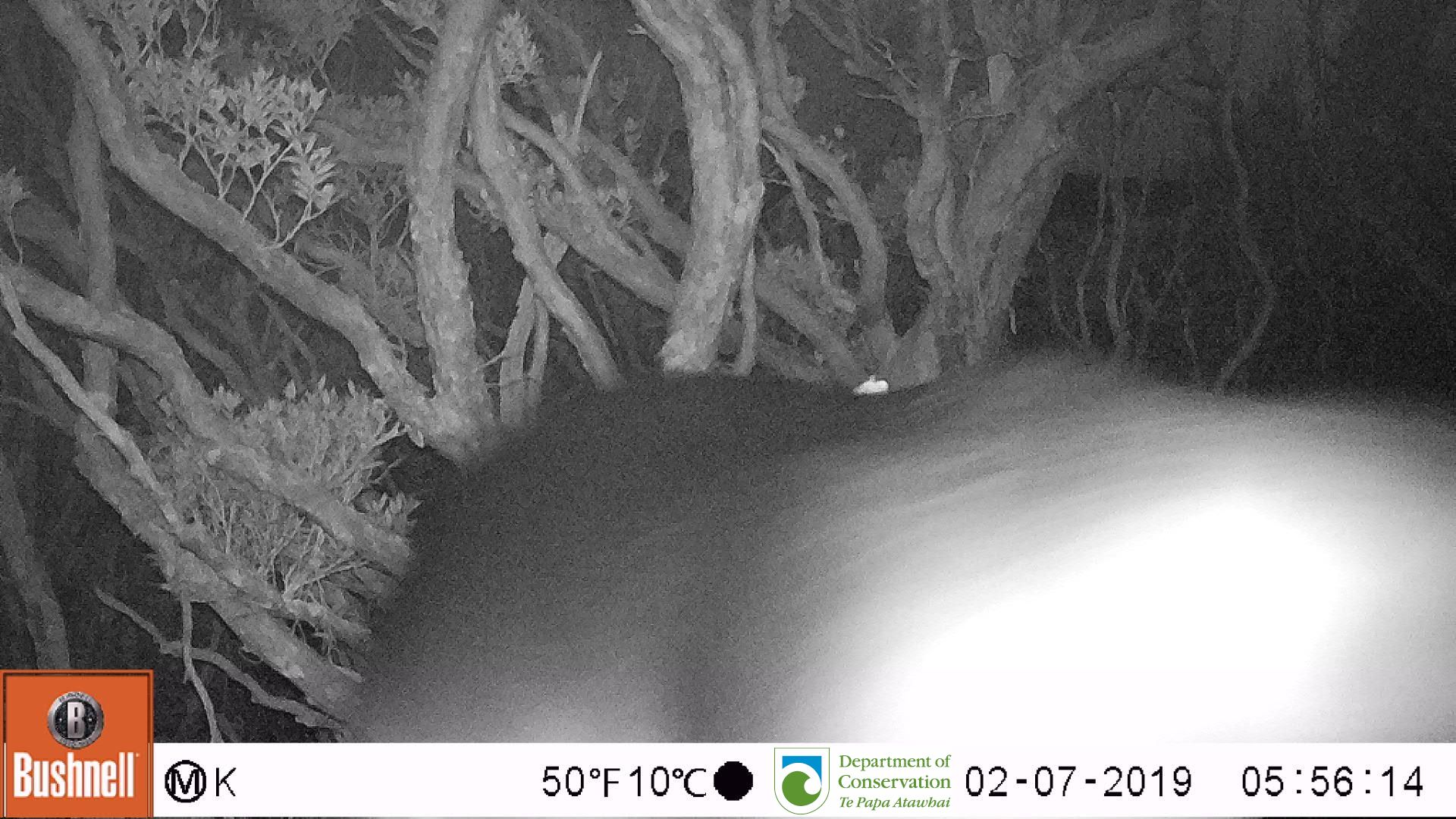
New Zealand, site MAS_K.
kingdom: Animalia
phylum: Chordata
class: Mammalia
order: Carnivora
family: Otariidae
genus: Phocarctos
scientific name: Phocarctos hookeri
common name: new zealand sea lion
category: sealion